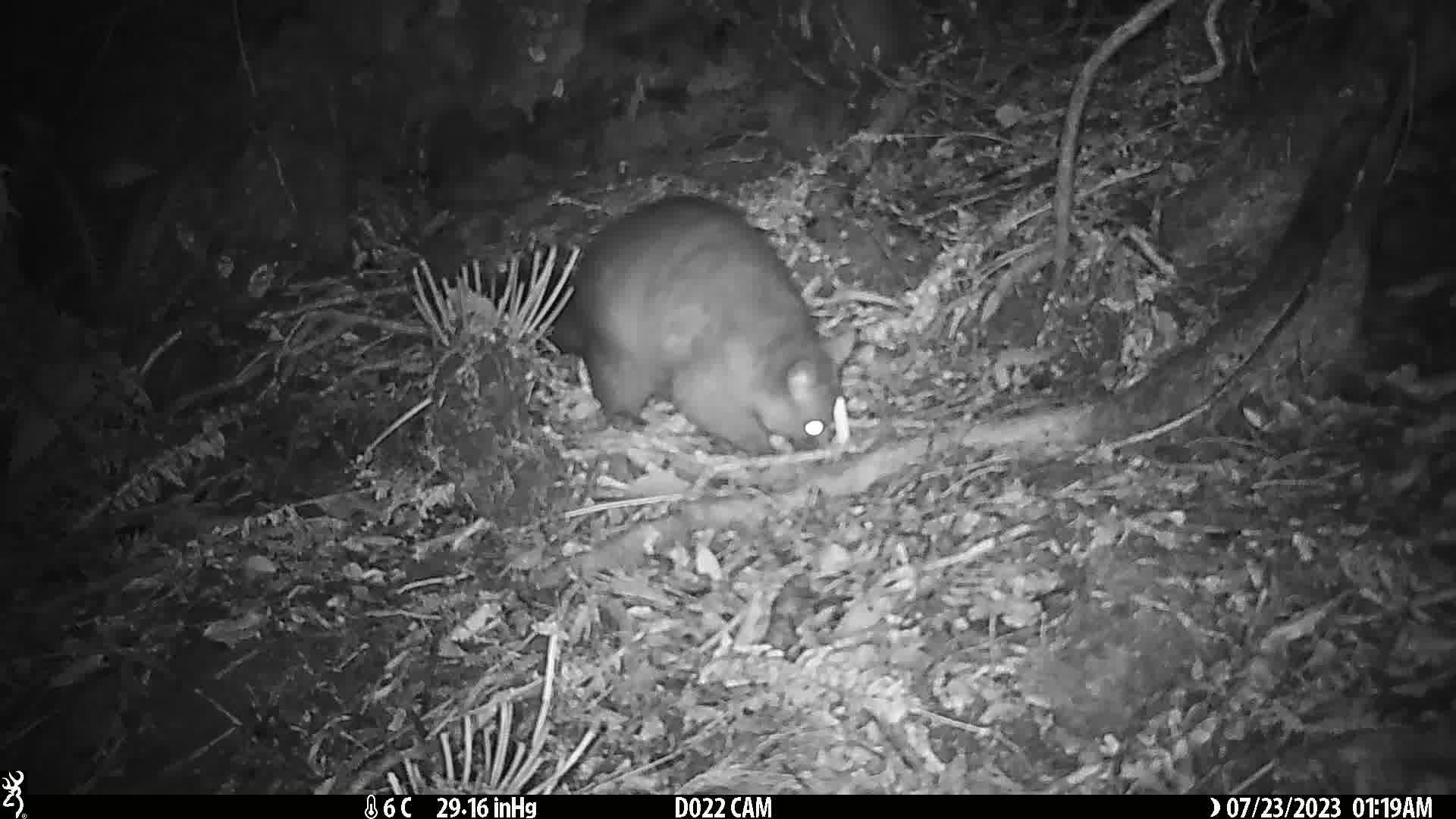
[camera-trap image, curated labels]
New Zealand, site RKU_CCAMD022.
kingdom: Animalia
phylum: Chordata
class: Mammalia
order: Diprotodontia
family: Phalangeridae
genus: Trichosurus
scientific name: Trichosurus vulpecula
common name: common brushtail possum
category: possum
Possum (common brushtail possum) (Trichosurus vulpecula).